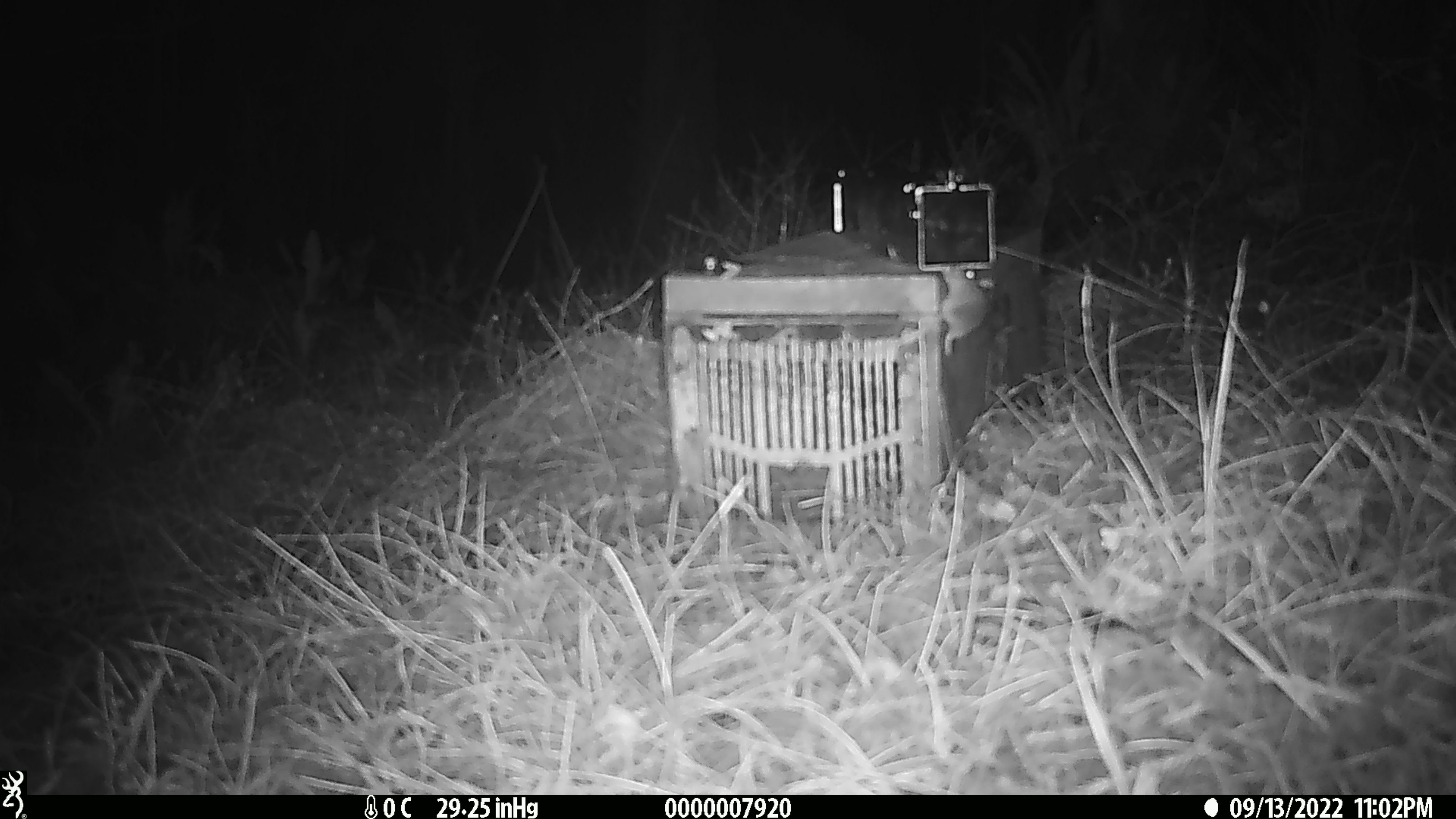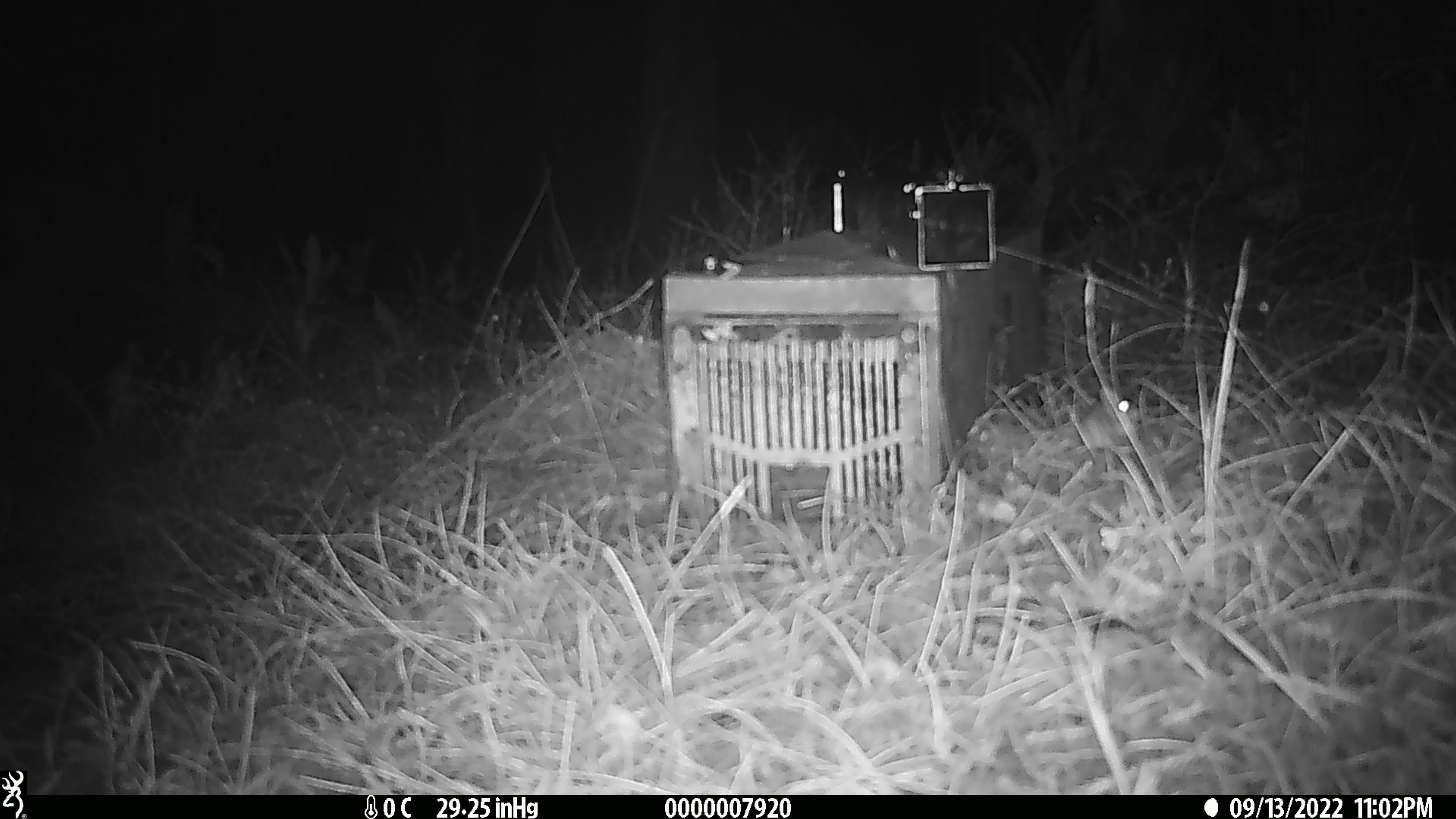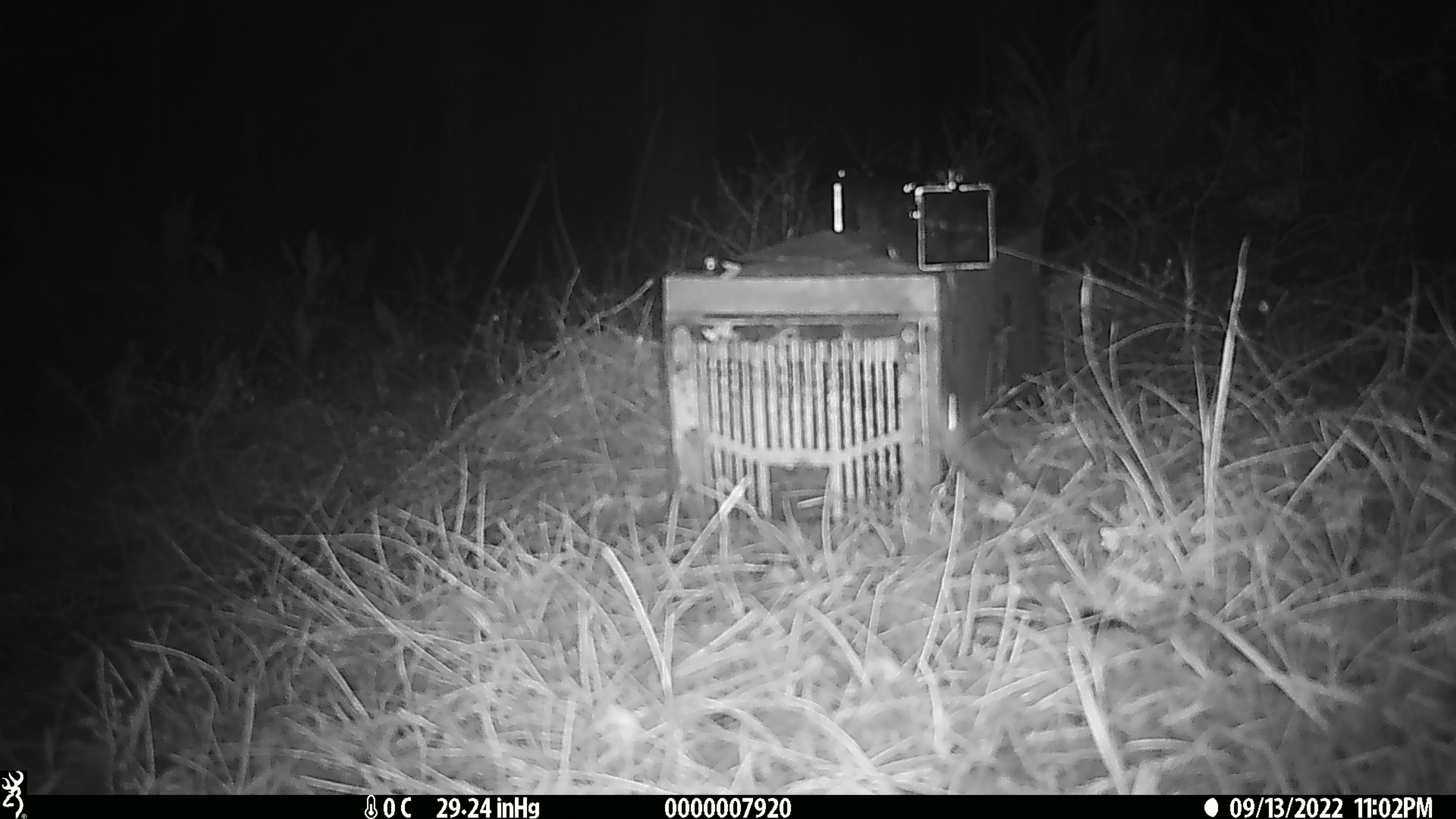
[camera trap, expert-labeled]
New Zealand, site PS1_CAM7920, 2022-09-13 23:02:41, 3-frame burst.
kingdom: Animalia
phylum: Chordata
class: Mammalia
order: Rodentia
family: Muridae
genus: Mus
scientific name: Mus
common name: mouse